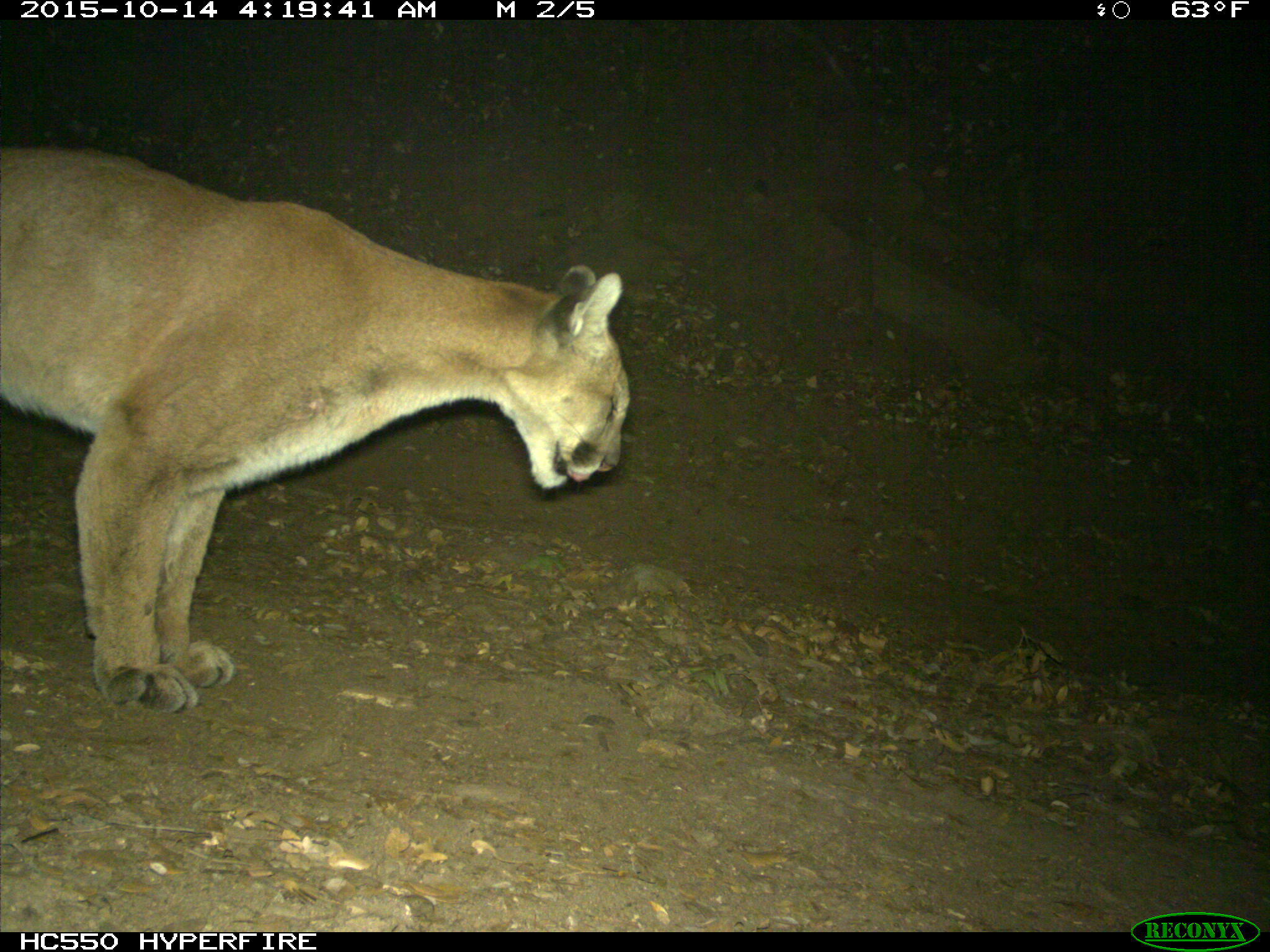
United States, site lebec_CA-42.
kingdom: Animalia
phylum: Chordata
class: Mammalia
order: Carnivora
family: Felidae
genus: Puma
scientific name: Puma concolor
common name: mountain lion